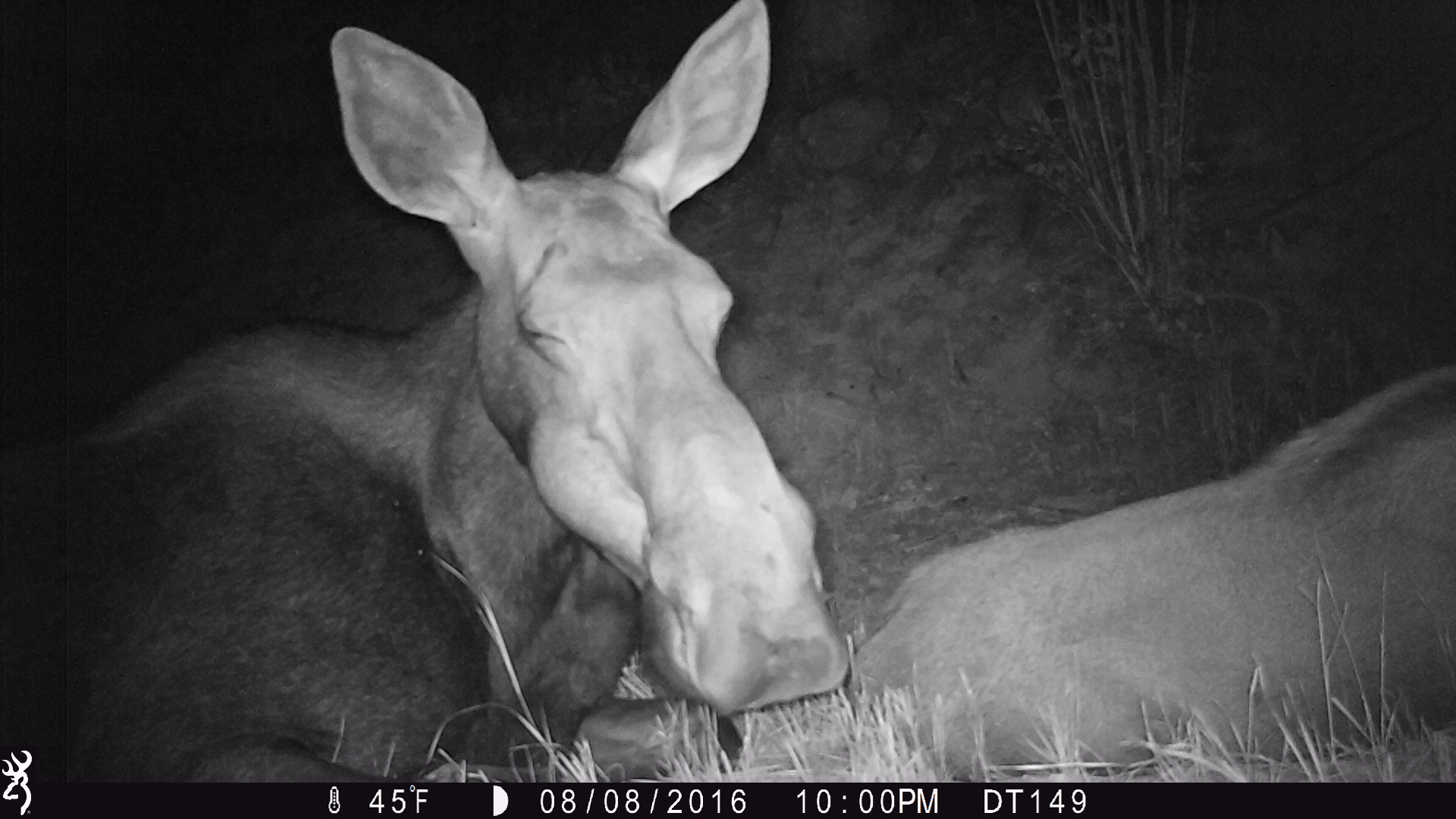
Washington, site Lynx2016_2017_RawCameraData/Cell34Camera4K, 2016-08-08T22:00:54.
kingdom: Animalia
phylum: Chordata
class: Mammalia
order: Artiodactyla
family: Cervidae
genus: Alces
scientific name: Alces alces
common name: moose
Alces alces (moose). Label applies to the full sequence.